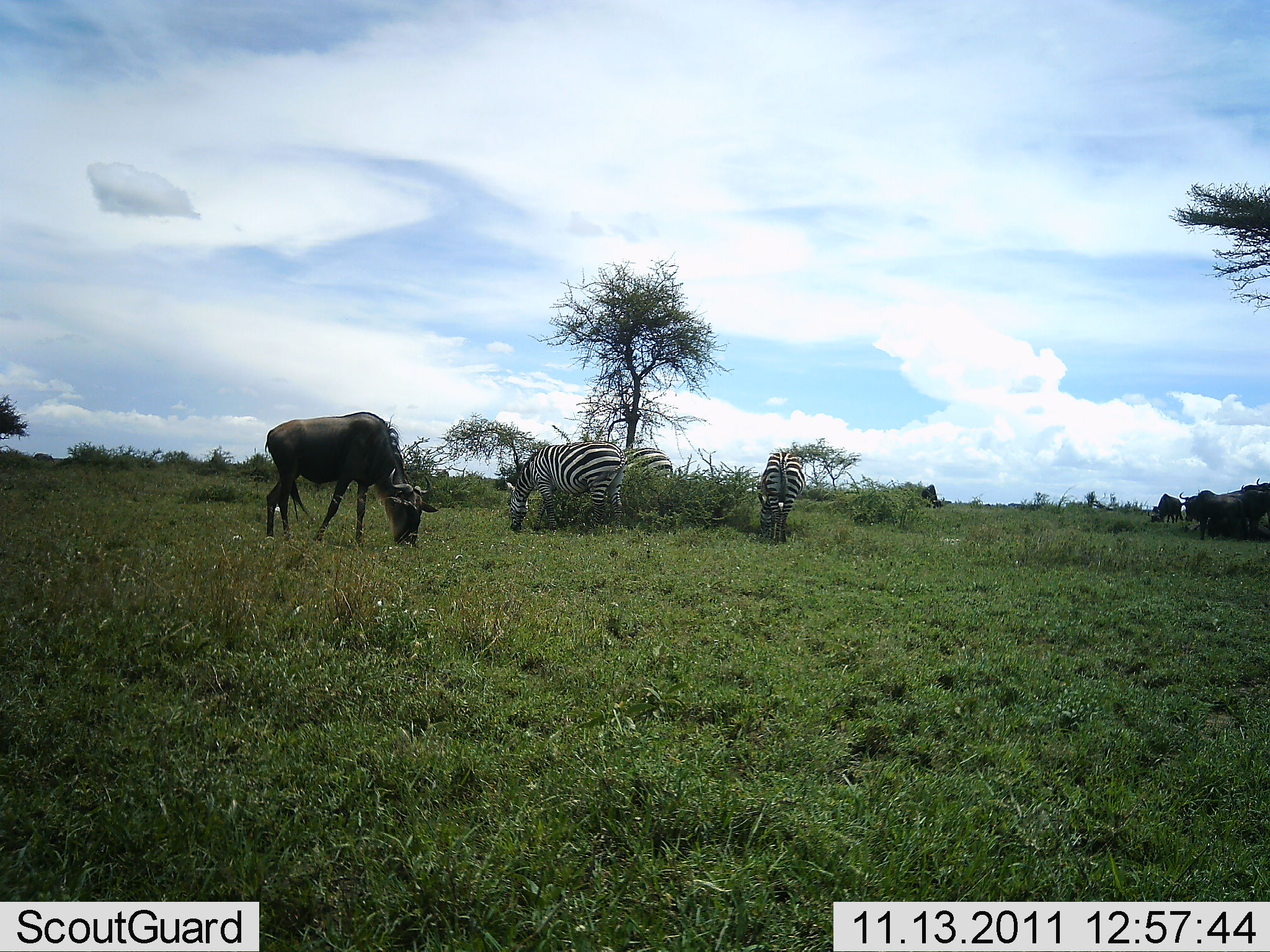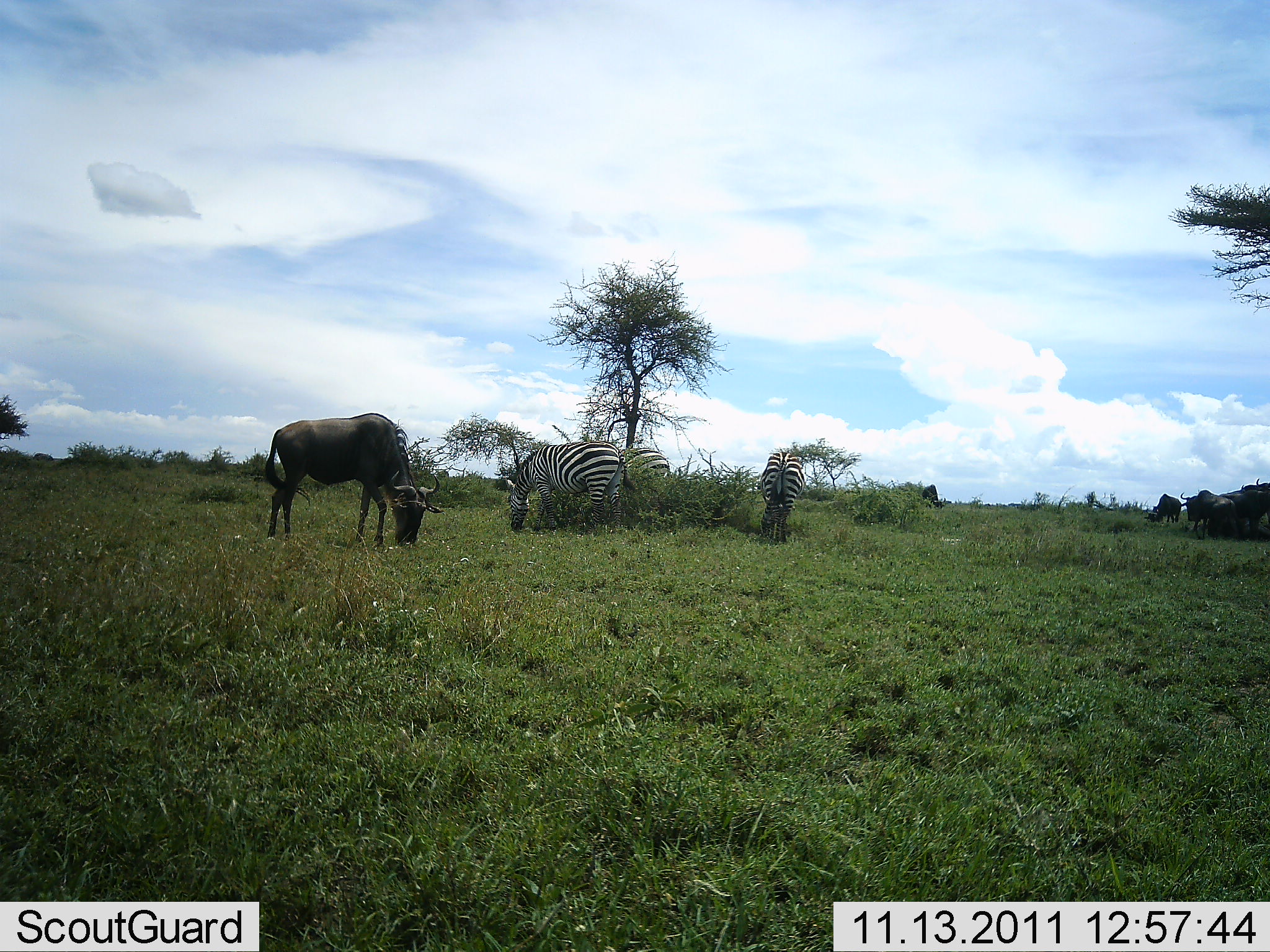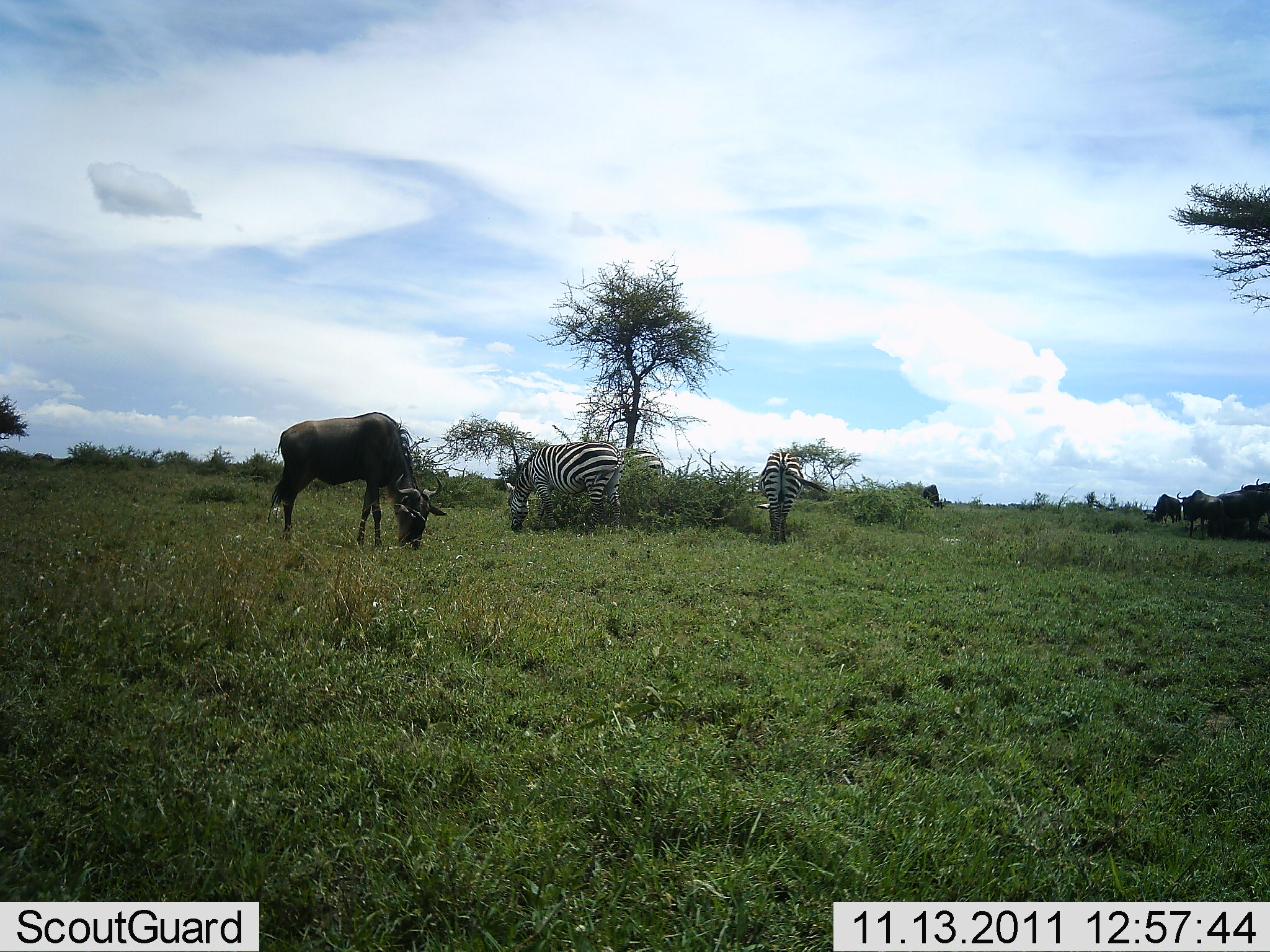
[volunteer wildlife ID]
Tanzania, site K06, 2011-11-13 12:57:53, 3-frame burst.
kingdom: Animalia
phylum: Chordata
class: Mammalia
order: Artiodactyla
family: Bovidae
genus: Connochaetes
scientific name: Connochaetes taurinus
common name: blue wildebeest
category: wildebeest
Wildebeest (blue wildebeest) (Connochaetes taurinus), count 4. Behavior (volunteer vote fractions): standing 27%, resting 0%, moving 0%, interacting 0%. Young present (vote fraction): 0%. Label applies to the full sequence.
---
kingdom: Animalia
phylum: Chordata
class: Mammalia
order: Perissodactyla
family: Equidae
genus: Equus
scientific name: Equus quagga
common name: plains zebra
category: zebra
Zebra (plains zebra) (Equus quagga), count 3. Behavior (volunteer vote fractions): standing 18%, resting 0%, moving 0%, interacting 0%. Young present (vote fraction): 0%. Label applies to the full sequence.